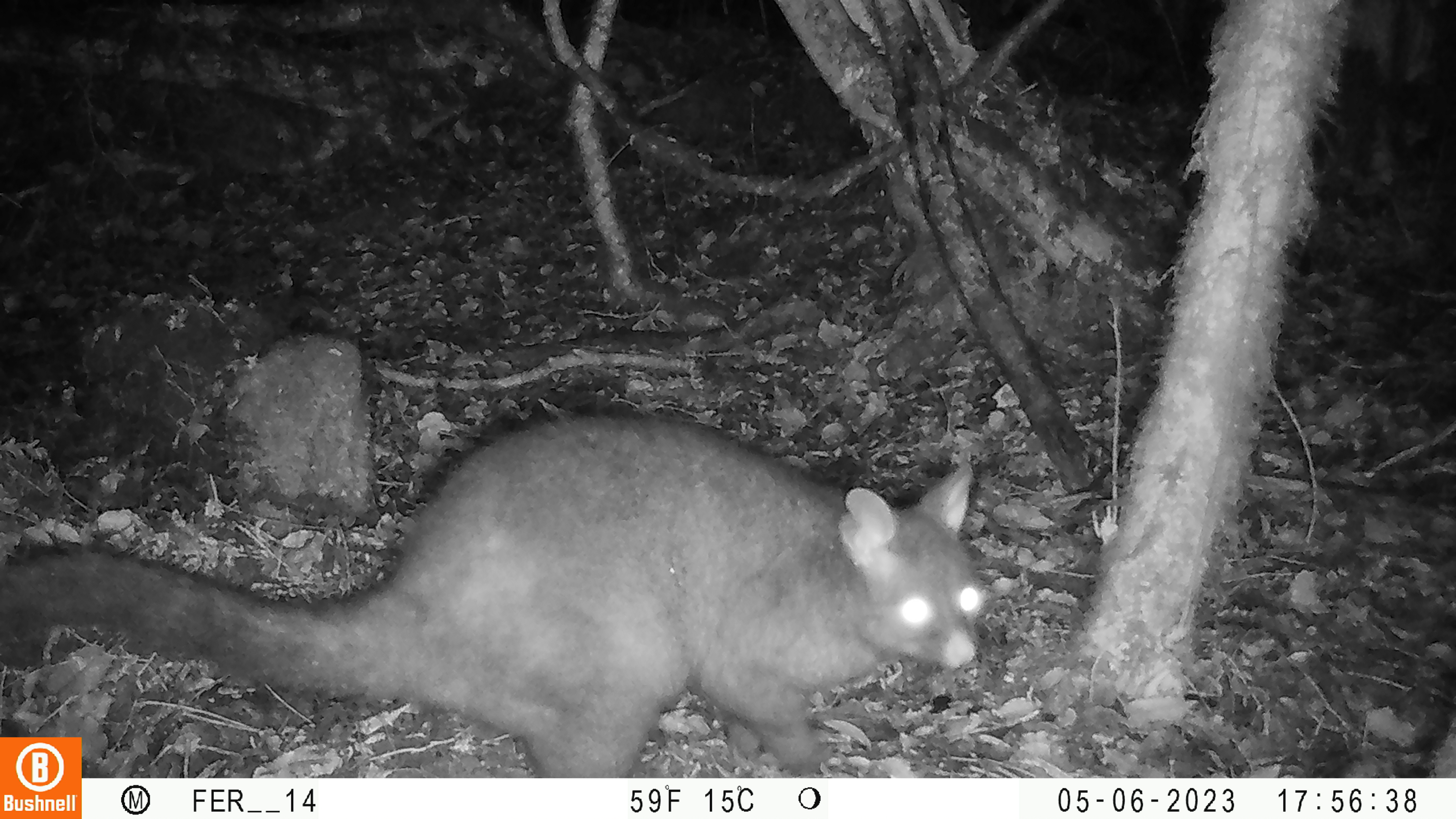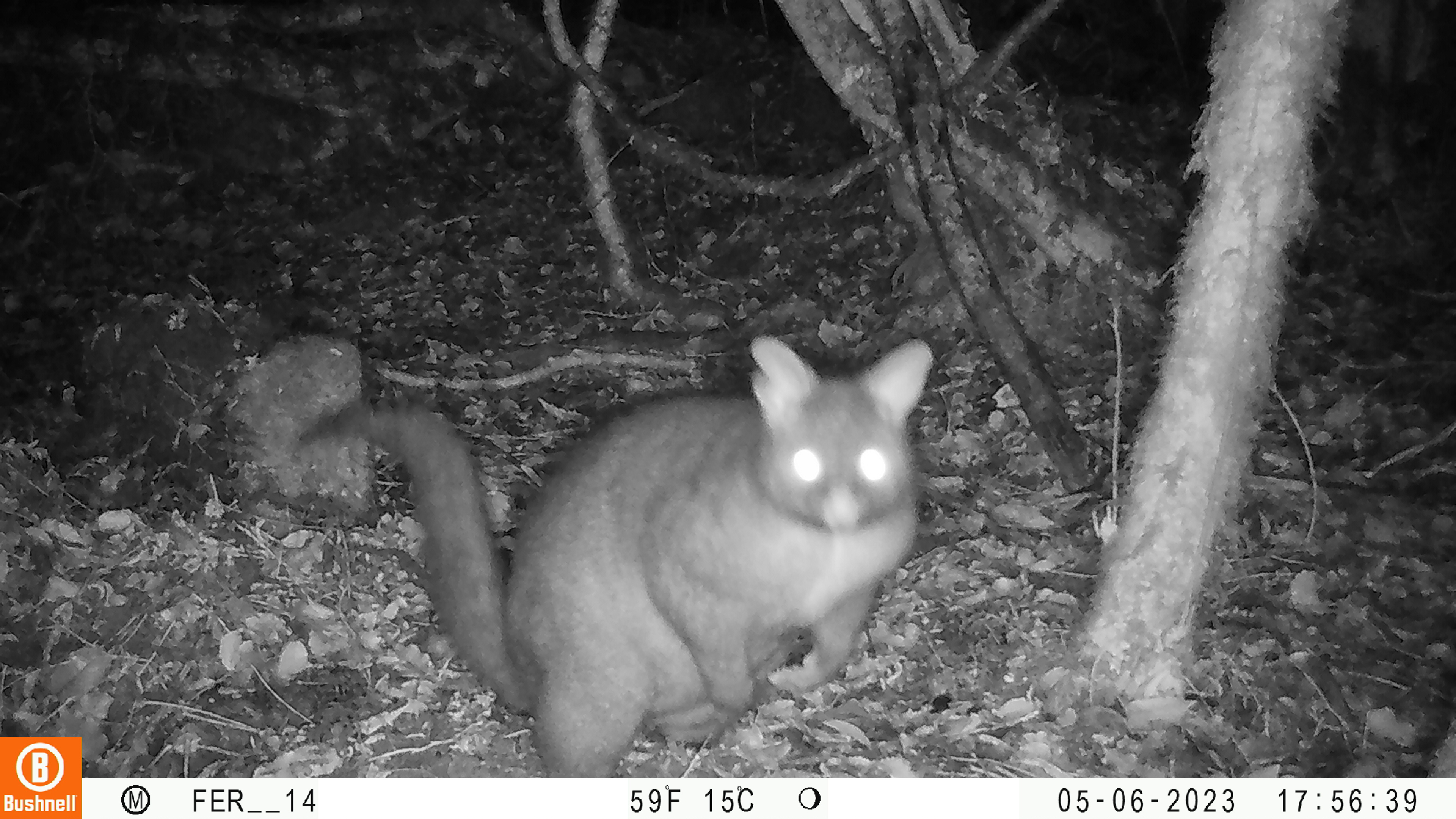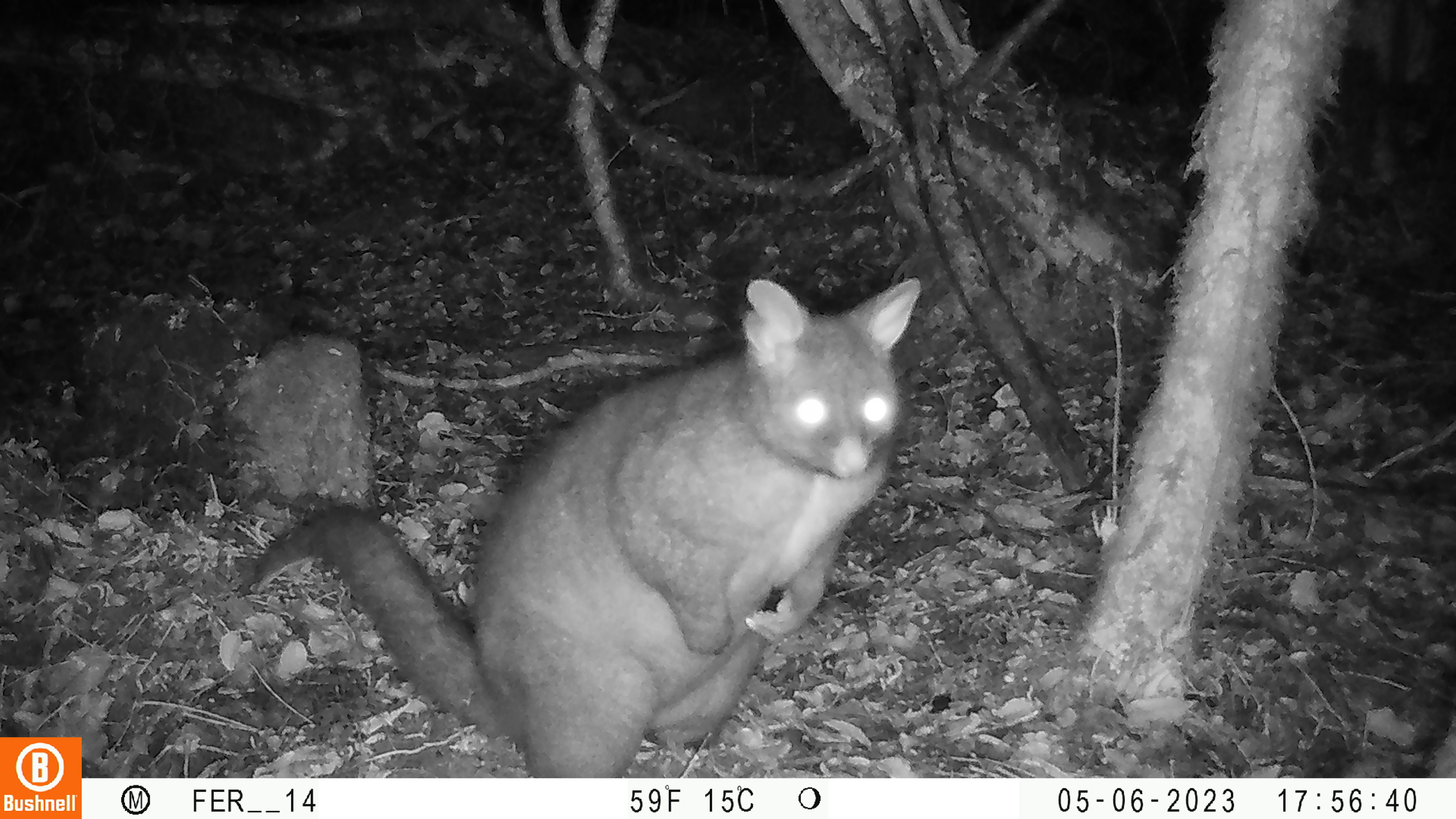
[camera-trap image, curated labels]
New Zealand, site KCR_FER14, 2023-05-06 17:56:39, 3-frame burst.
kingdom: Animalia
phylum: Chordata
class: Mammalia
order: Diprotodontia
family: Phalangeridae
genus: Trichosurus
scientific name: Trichosurus vulpecula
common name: common brushtail possum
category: possum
Possum (common brushtail possum) (Trichosurus vulpecula).